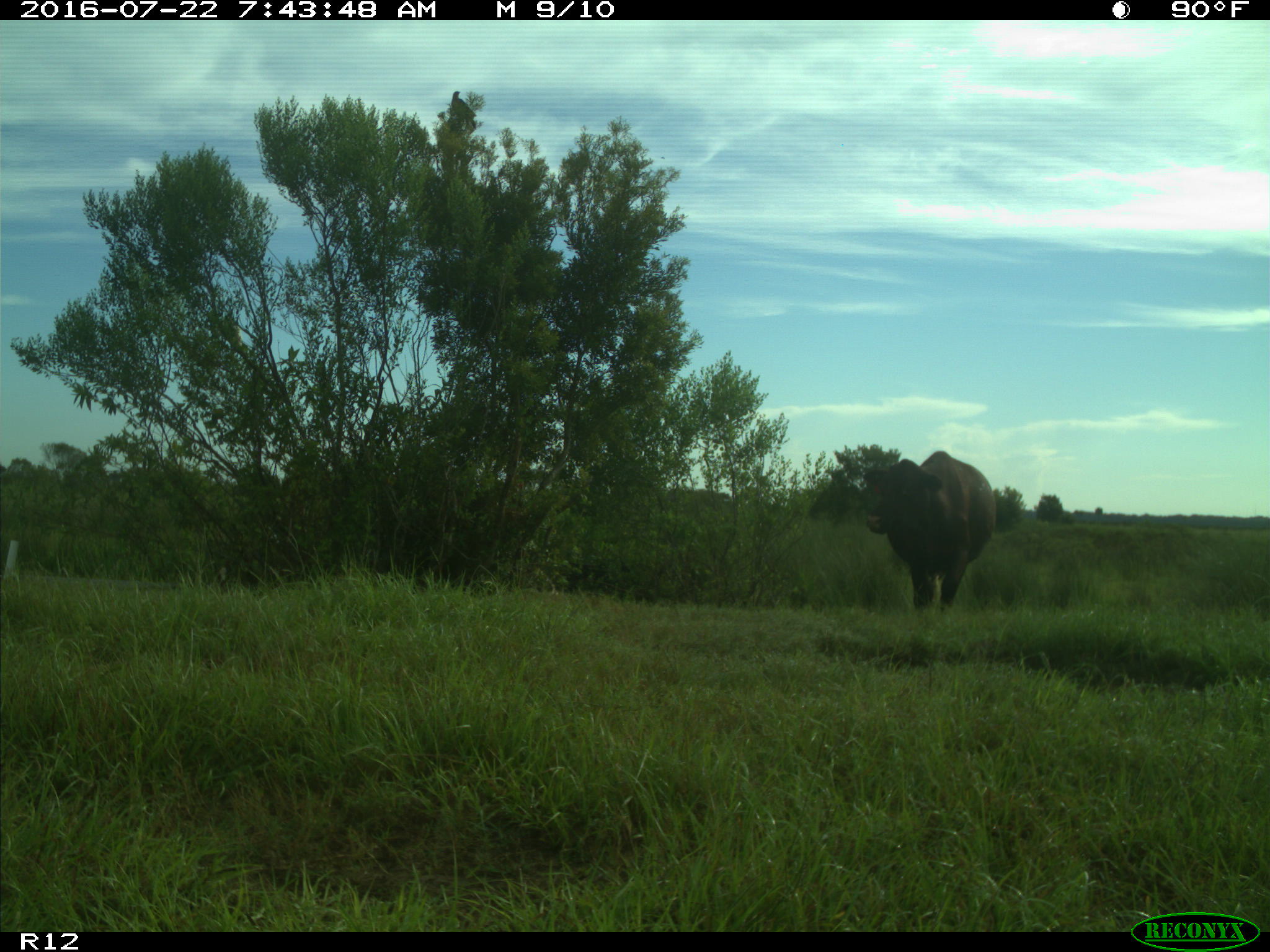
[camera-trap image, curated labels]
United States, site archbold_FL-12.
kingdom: Animalia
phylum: Chordata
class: Mammalia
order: Artiodactyla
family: Bovidae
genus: Bos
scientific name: Bos taurus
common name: domestic cow